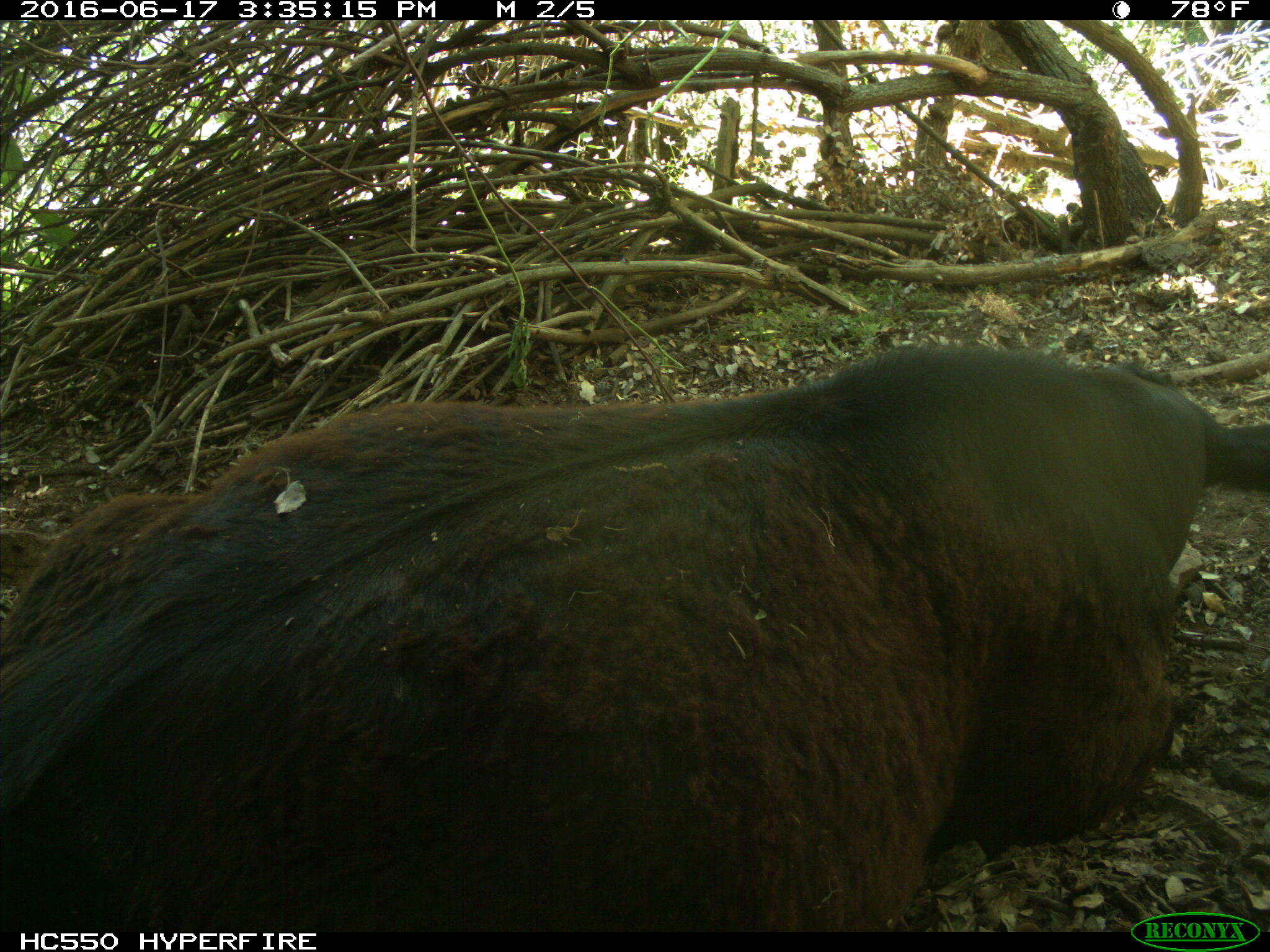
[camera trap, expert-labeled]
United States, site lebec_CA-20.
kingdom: Animalia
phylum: Chordata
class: Mammalia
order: Artiodactyla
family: Bovidae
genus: Bos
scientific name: Bos taurus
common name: domestic cow